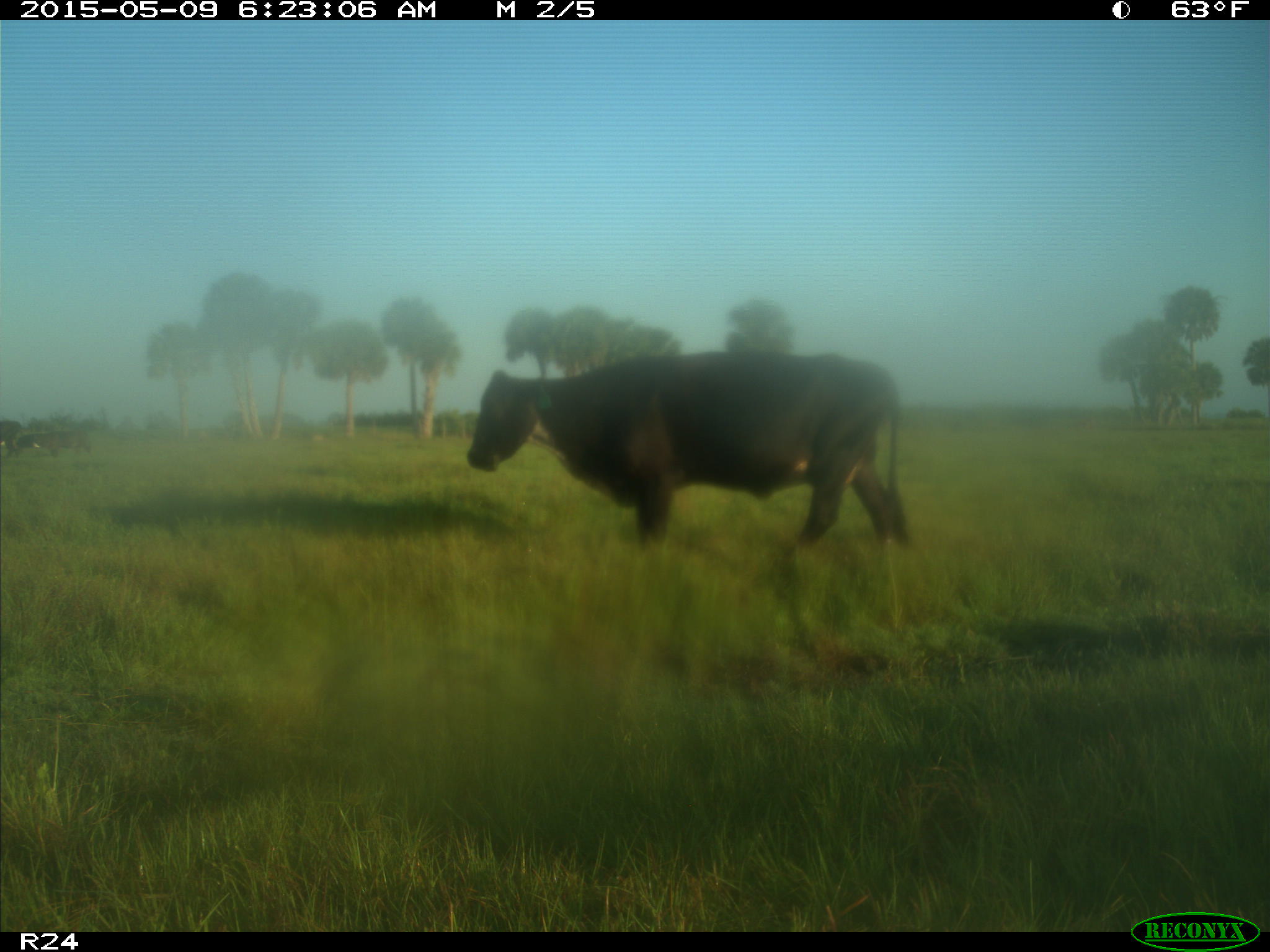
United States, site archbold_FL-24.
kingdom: Animalia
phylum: Chordata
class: Mammalia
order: Artiodactyla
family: Bovidae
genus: Bos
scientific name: Bos taurus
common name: domestic cow